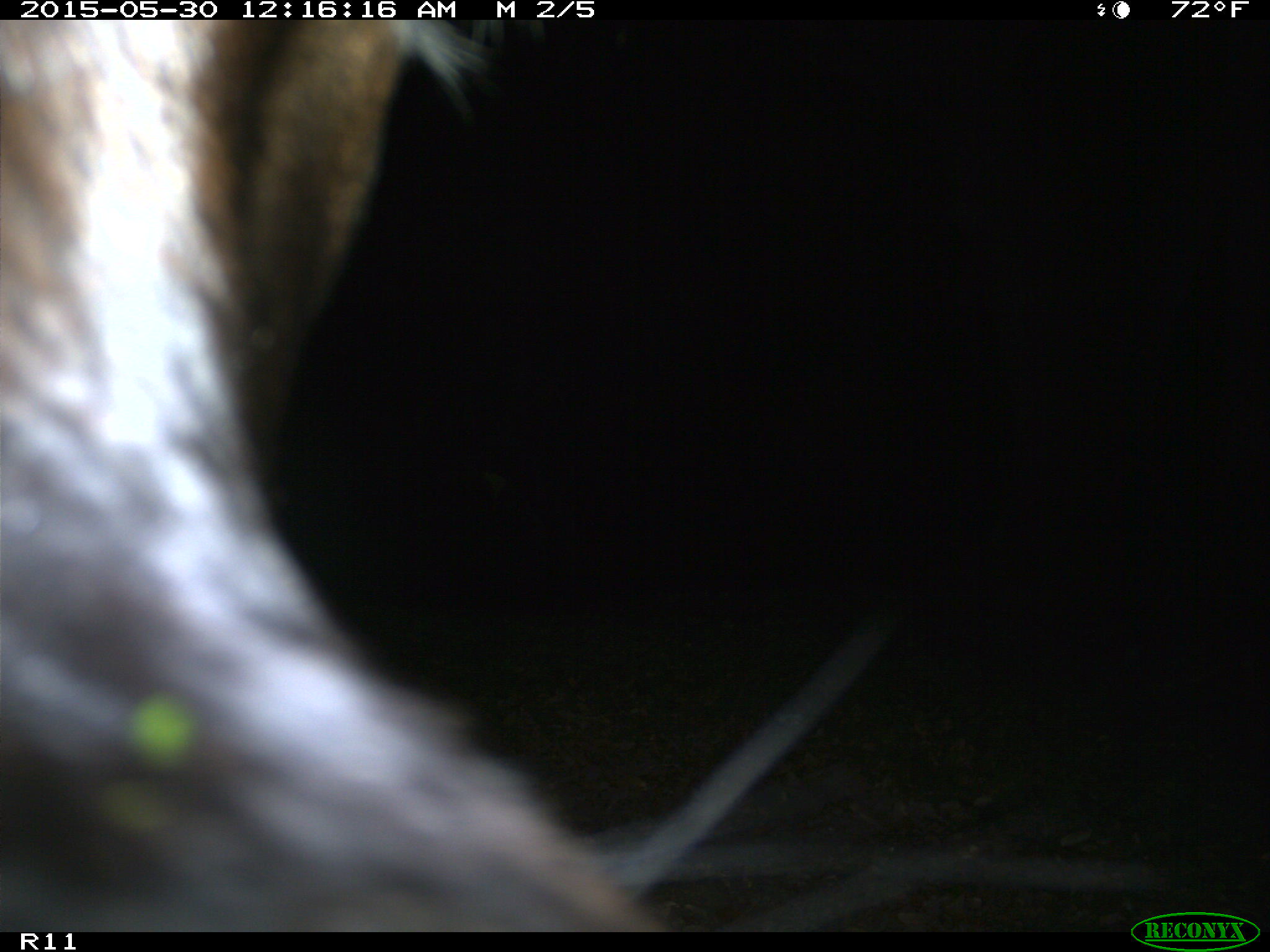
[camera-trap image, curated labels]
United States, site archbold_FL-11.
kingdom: Animalia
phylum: Chordata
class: Mammalia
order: Artiodactyla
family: Bovidae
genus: Bos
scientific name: Bos taurus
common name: domestic cow